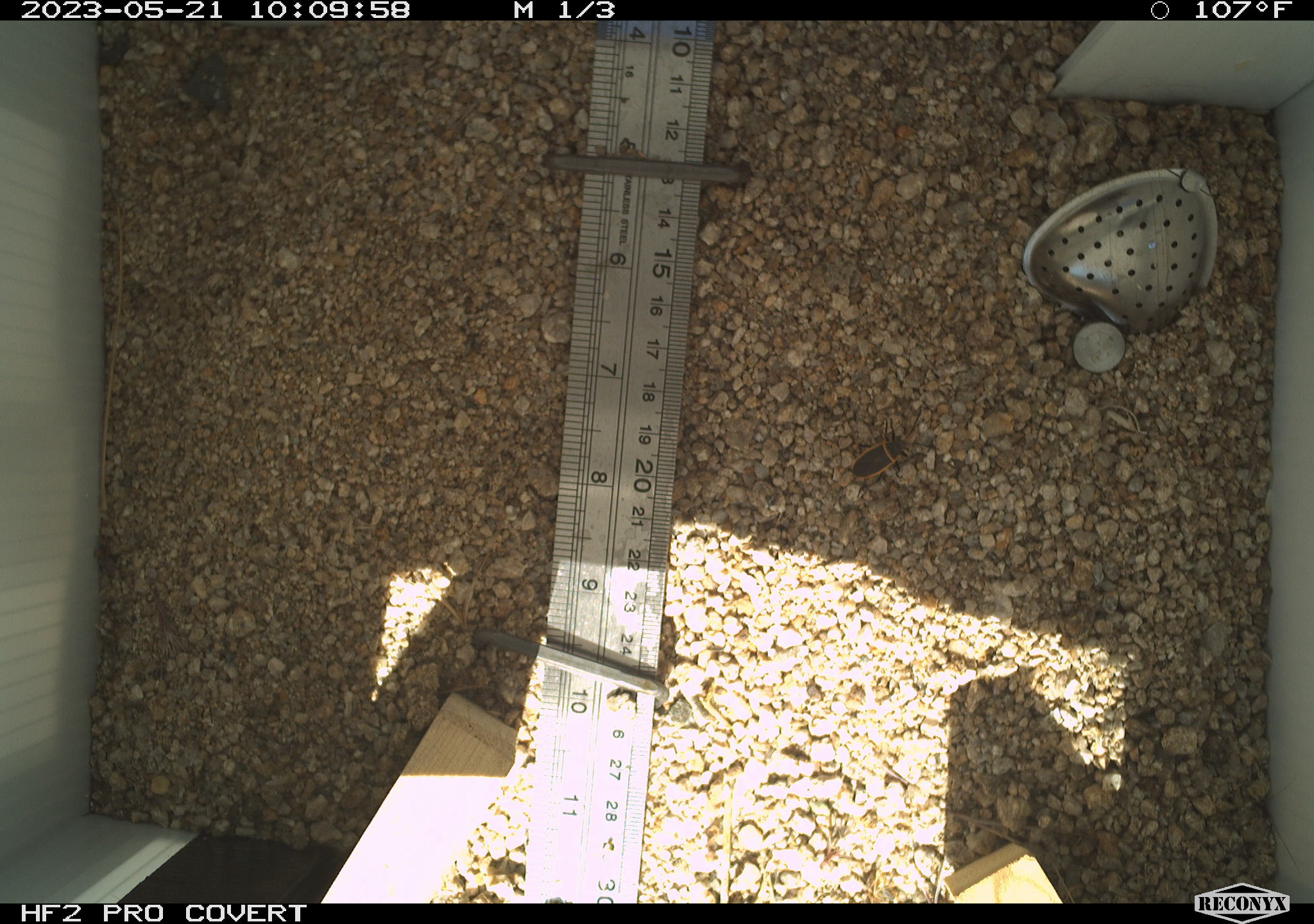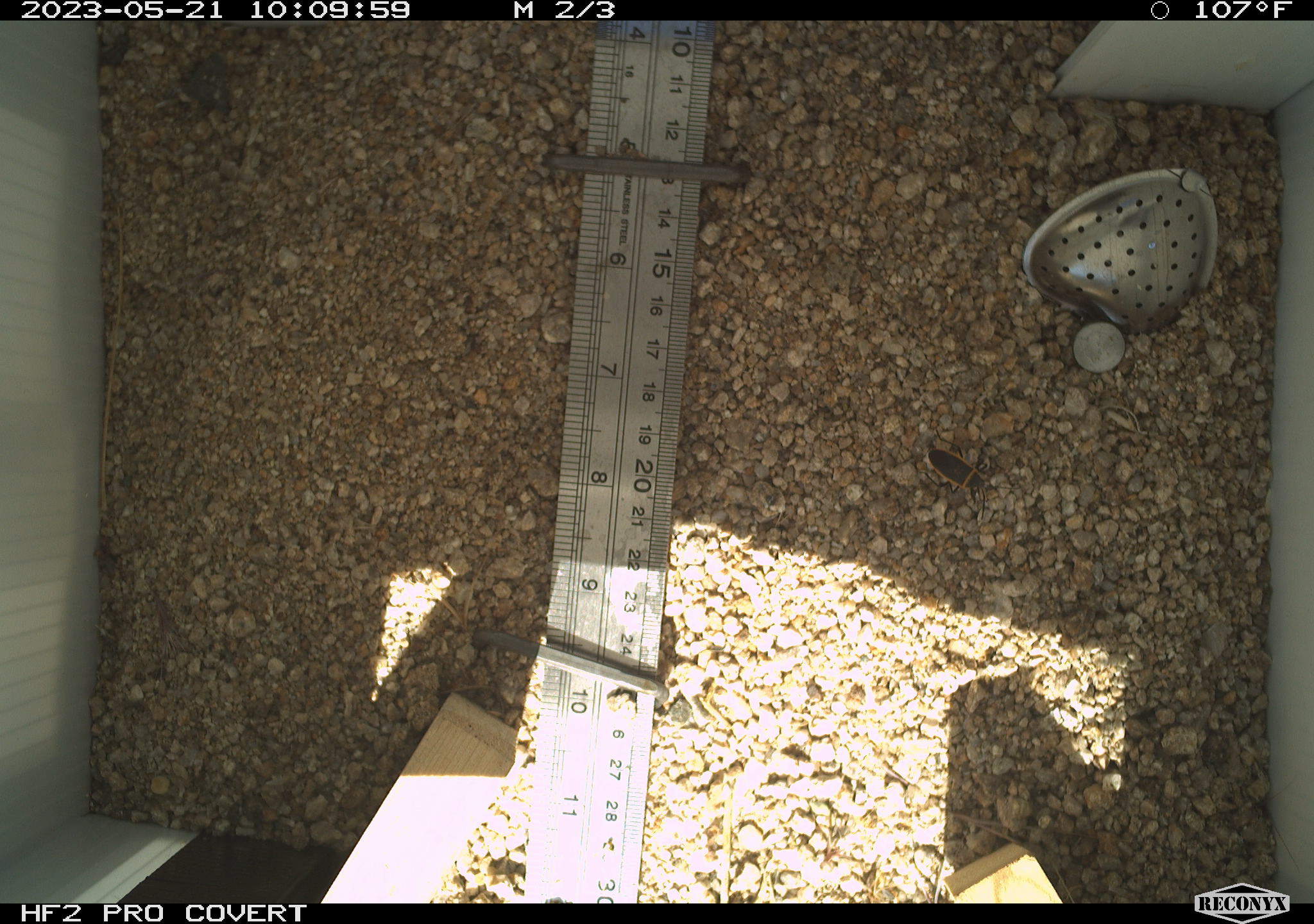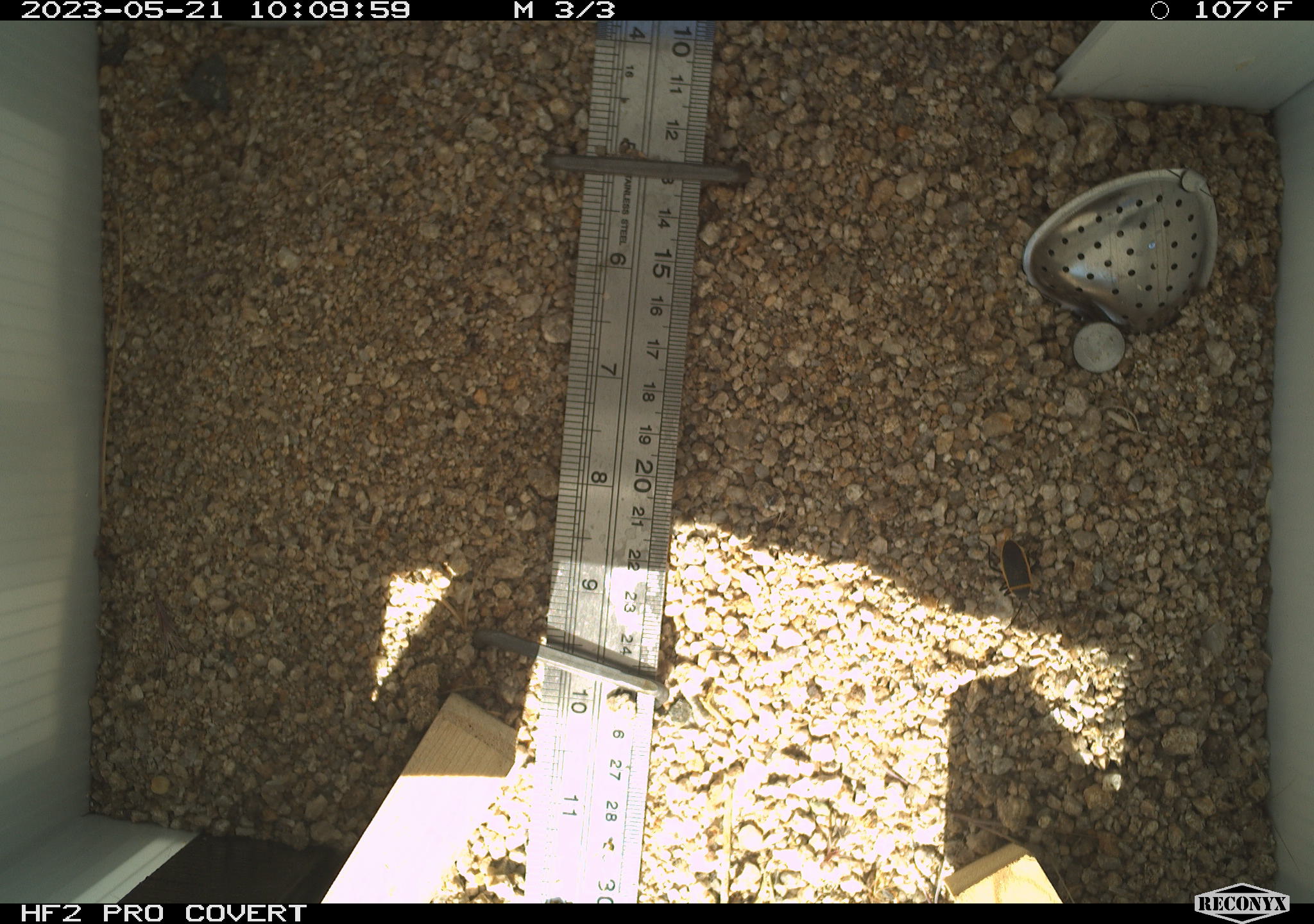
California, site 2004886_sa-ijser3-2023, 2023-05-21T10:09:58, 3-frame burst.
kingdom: Animalia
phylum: Arthropoda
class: Insecta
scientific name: Insecta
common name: insect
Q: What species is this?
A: Insect (Insecta).